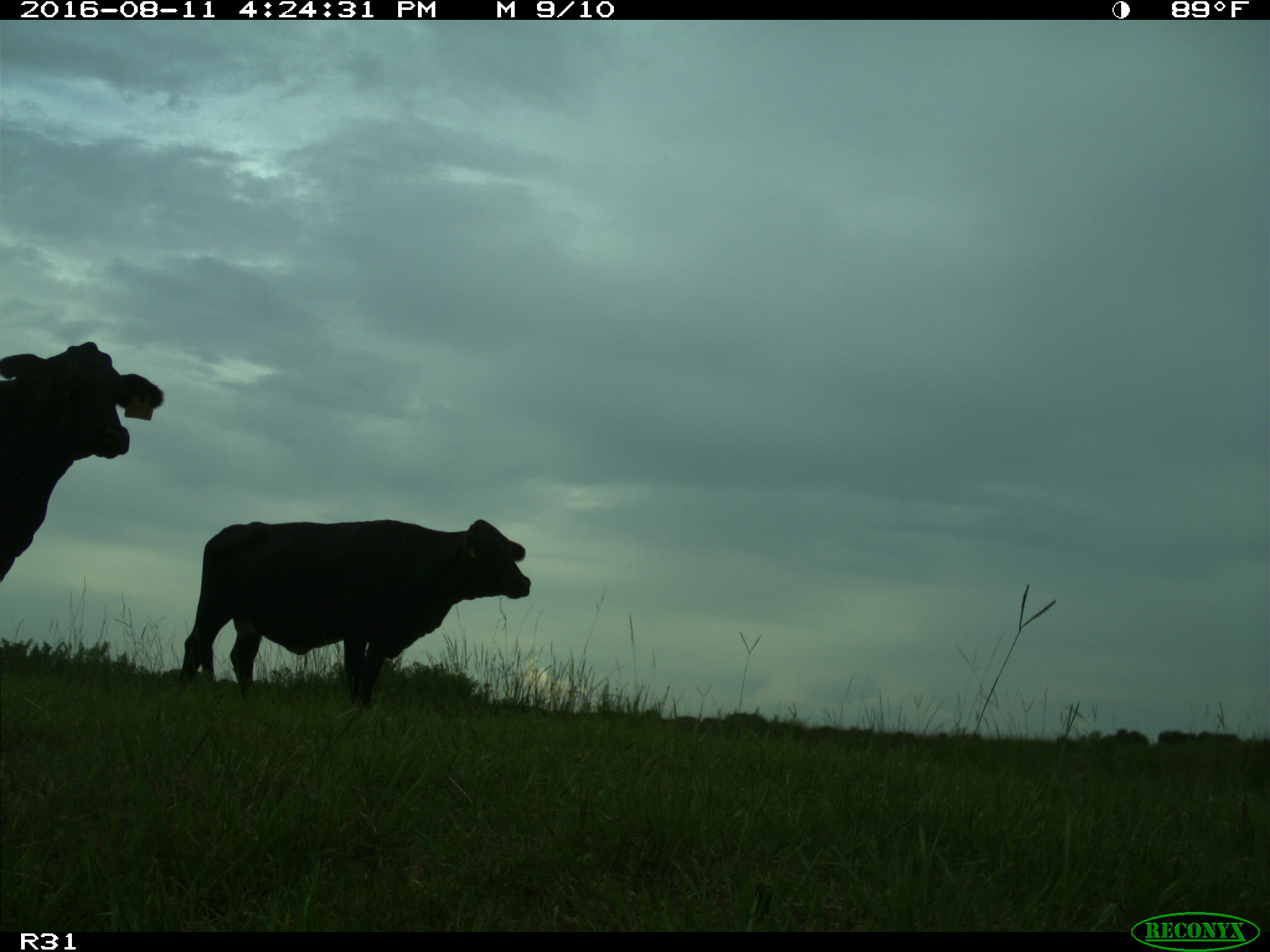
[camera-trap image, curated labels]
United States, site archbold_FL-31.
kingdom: Animalia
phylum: Chordata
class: Mammalia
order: Artiodactyla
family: Bovidae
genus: Bos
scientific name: Bos taurus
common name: domestic cow